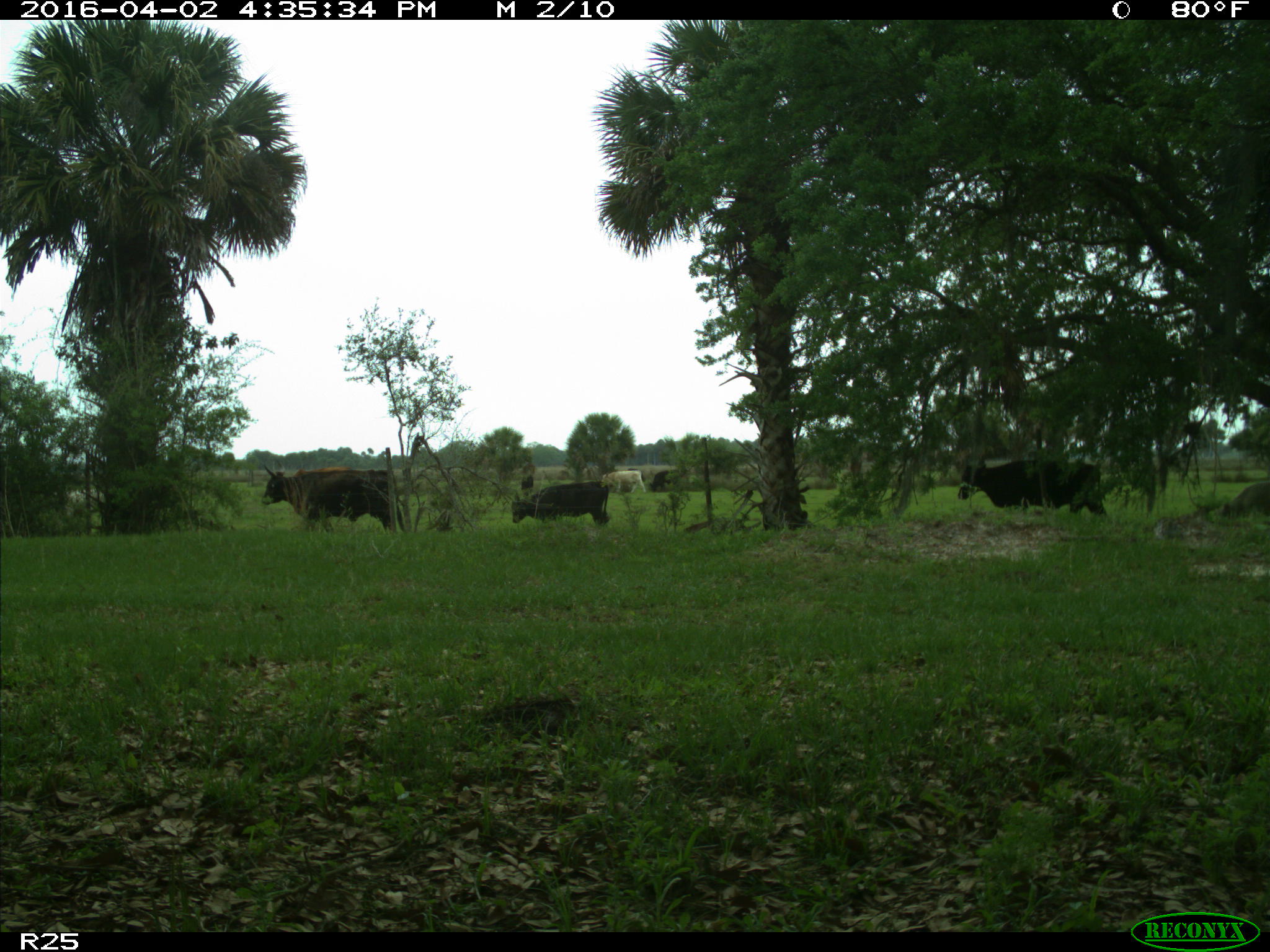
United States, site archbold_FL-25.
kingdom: Animalia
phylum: Chordata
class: Mammalia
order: Artiodactyla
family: Bovidae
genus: Bos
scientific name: Bos taurus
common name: domestic cow